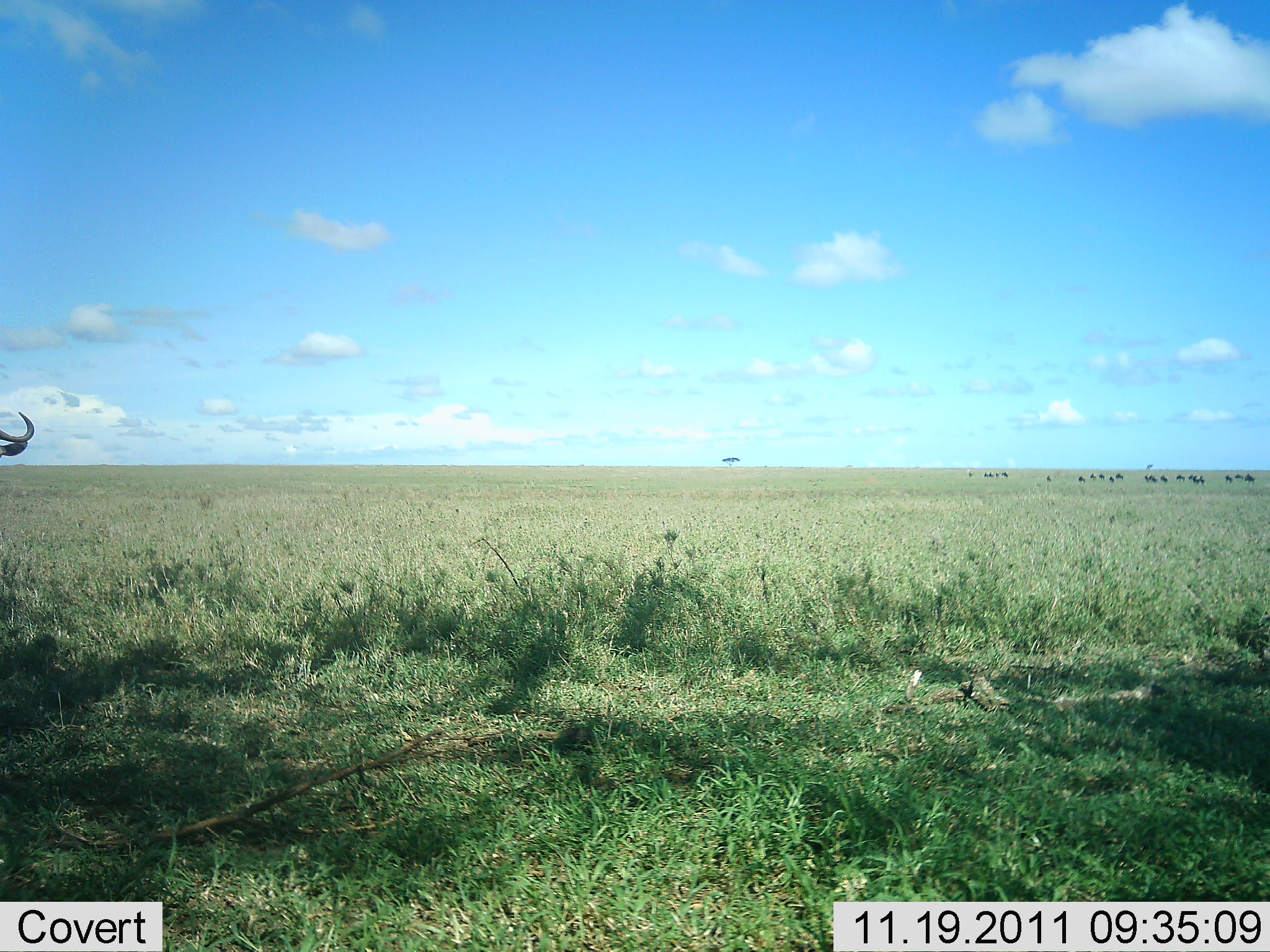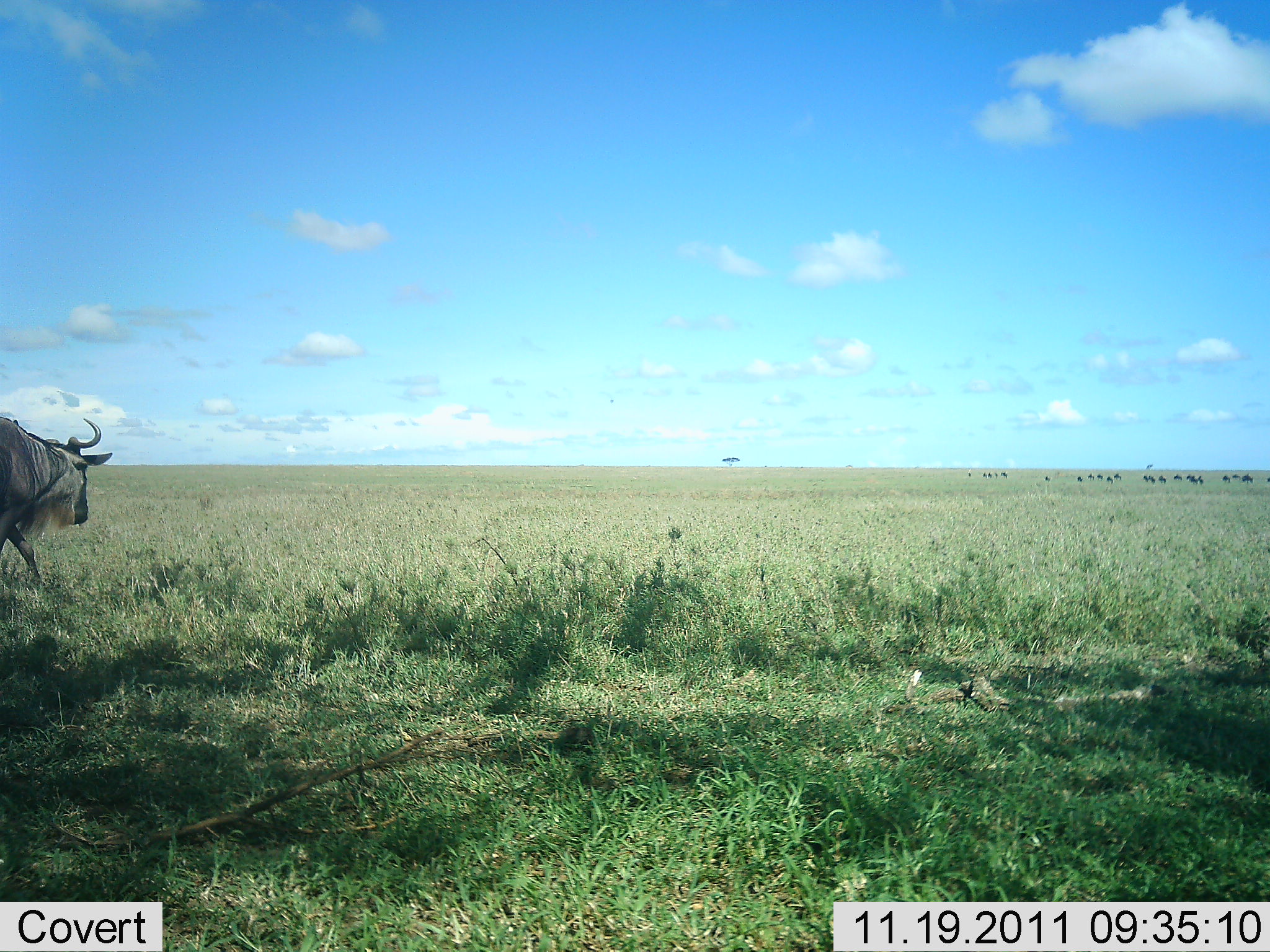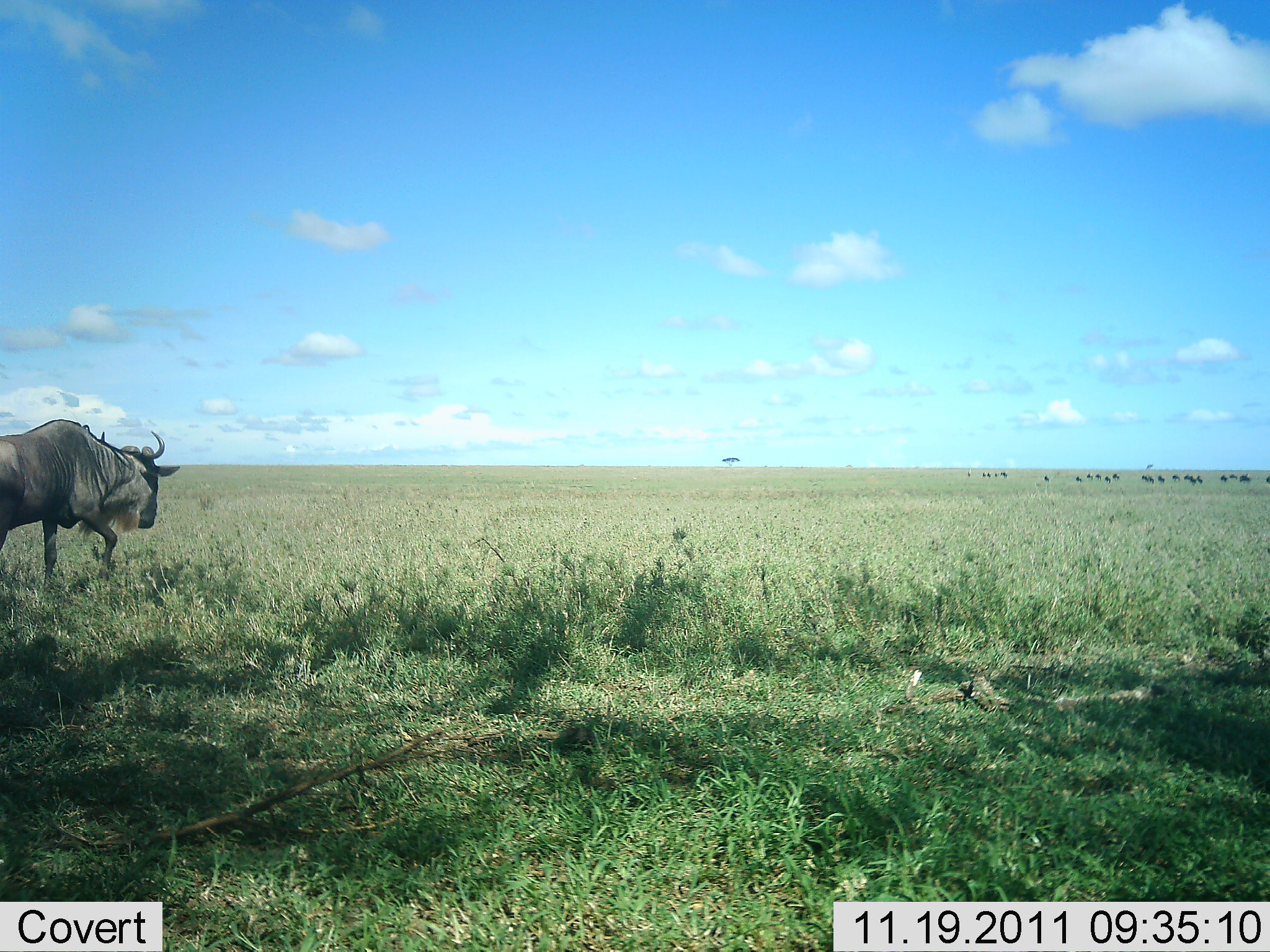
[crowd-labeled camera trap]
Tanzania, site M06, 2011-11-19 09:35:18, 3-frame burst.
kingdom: Animalia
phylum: Chordata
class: Mammalia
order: Artiodactyla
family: Bovidae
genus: Connochaetes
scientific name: Connochaetes taurinus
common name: blue wildebeest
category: wildebeest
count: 1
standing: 0%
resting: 0%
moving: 100%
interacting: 0%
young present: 0%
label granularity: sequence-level